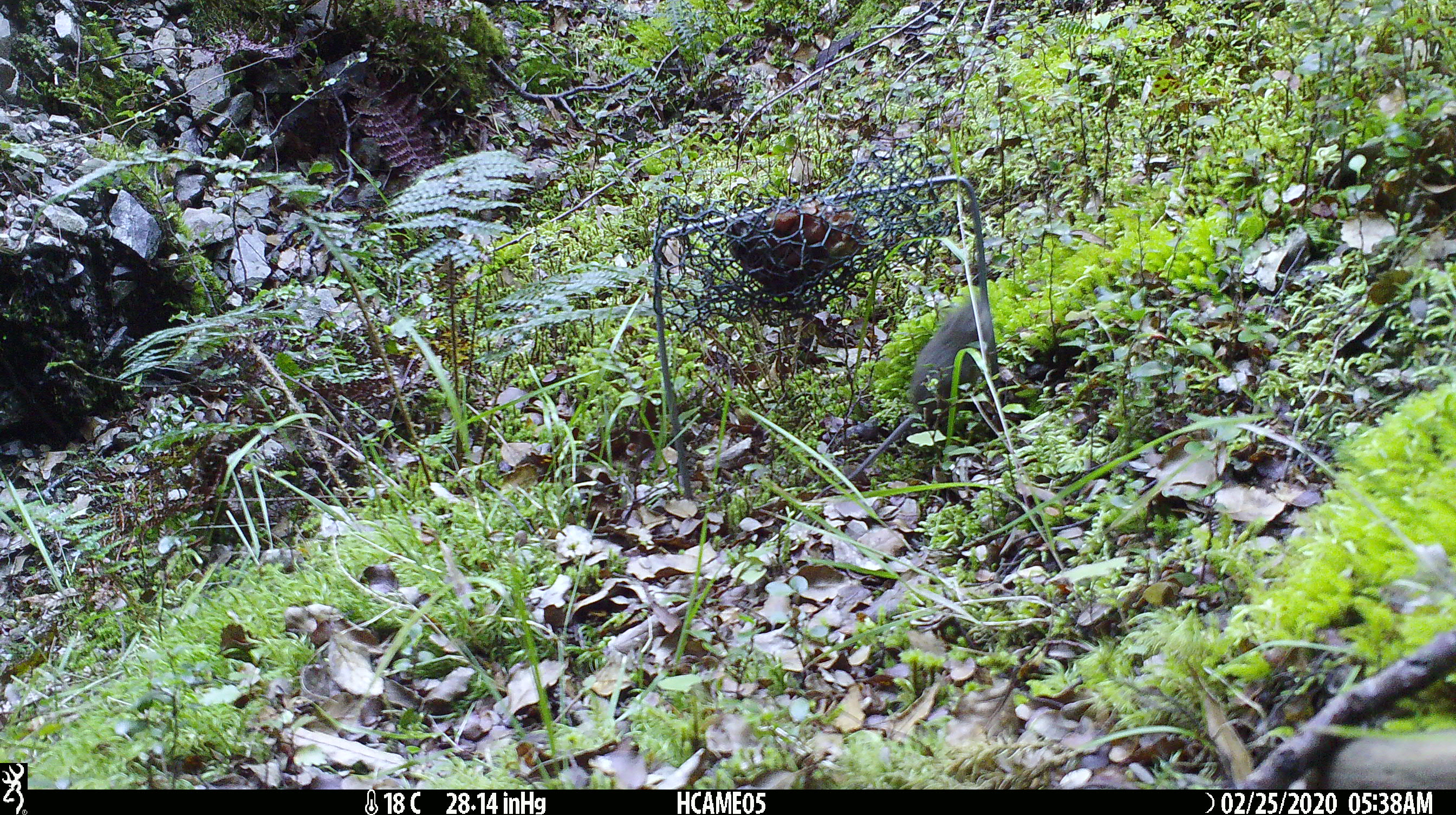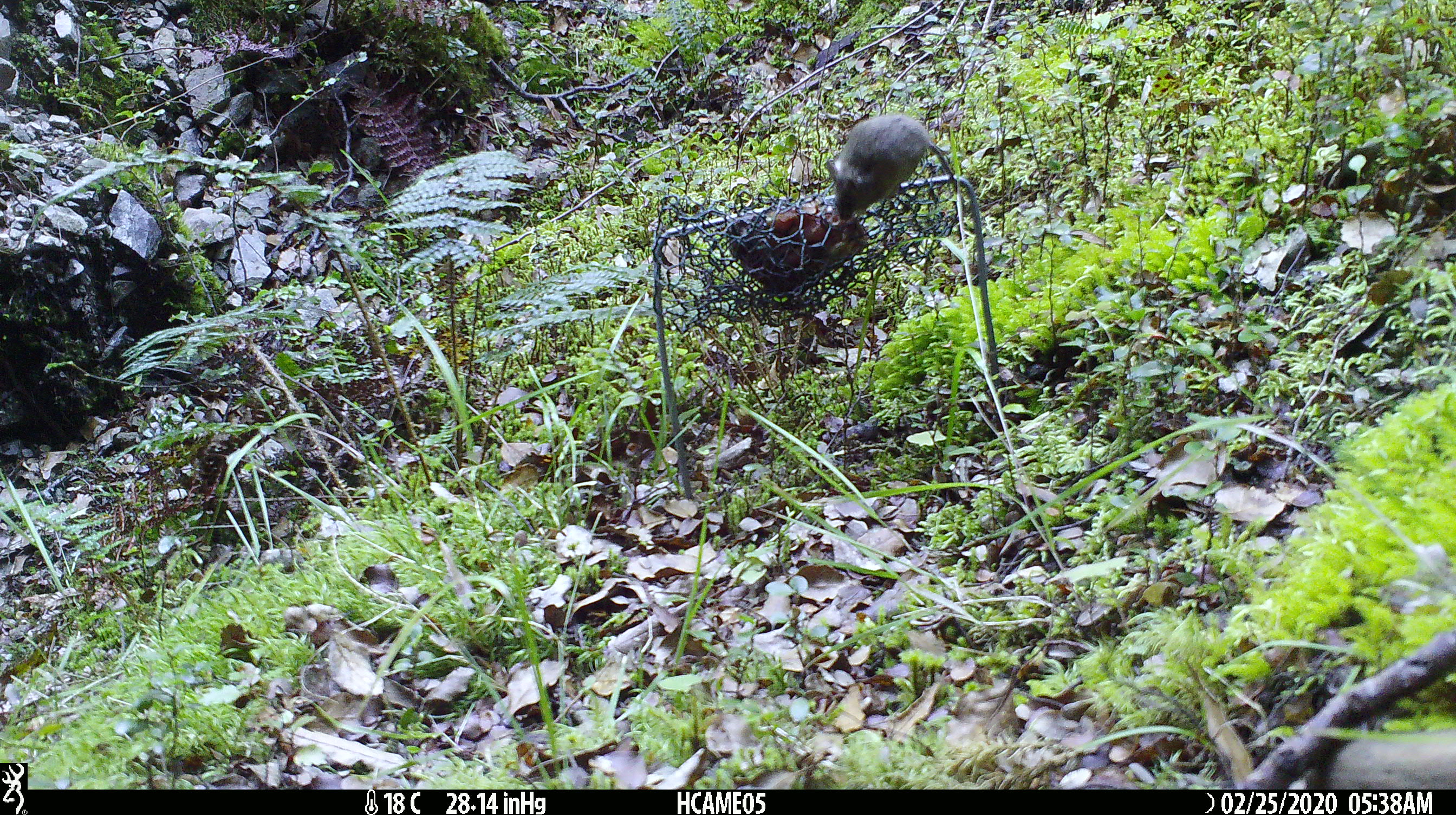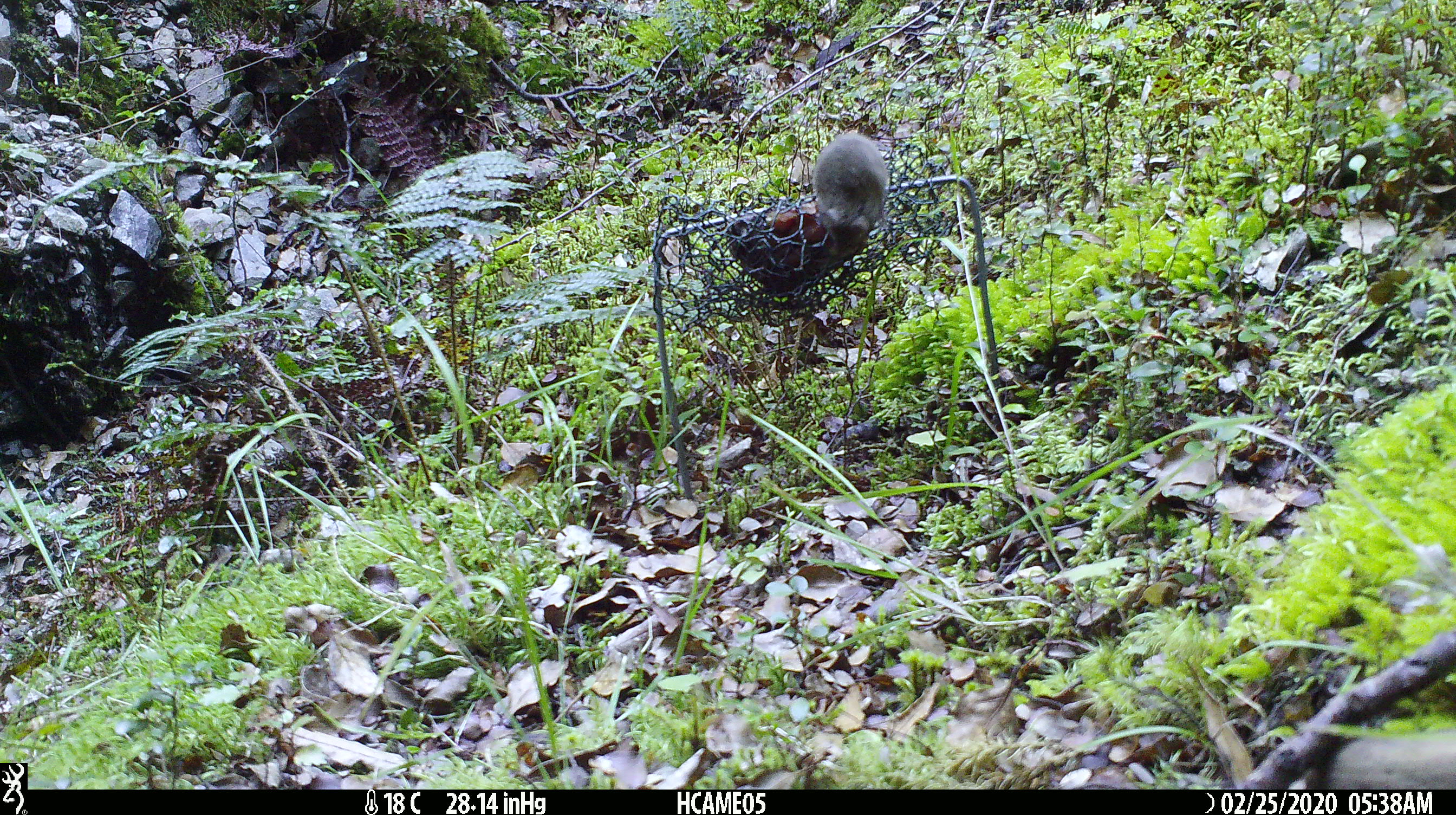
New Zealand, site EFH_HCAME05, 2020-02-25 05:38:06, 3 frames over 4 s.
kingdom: Animalia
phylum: Chordata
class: Mammalia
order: Rodentia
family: Muridae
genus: Mus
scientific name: Mus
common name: mouse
Mouse (Mus).